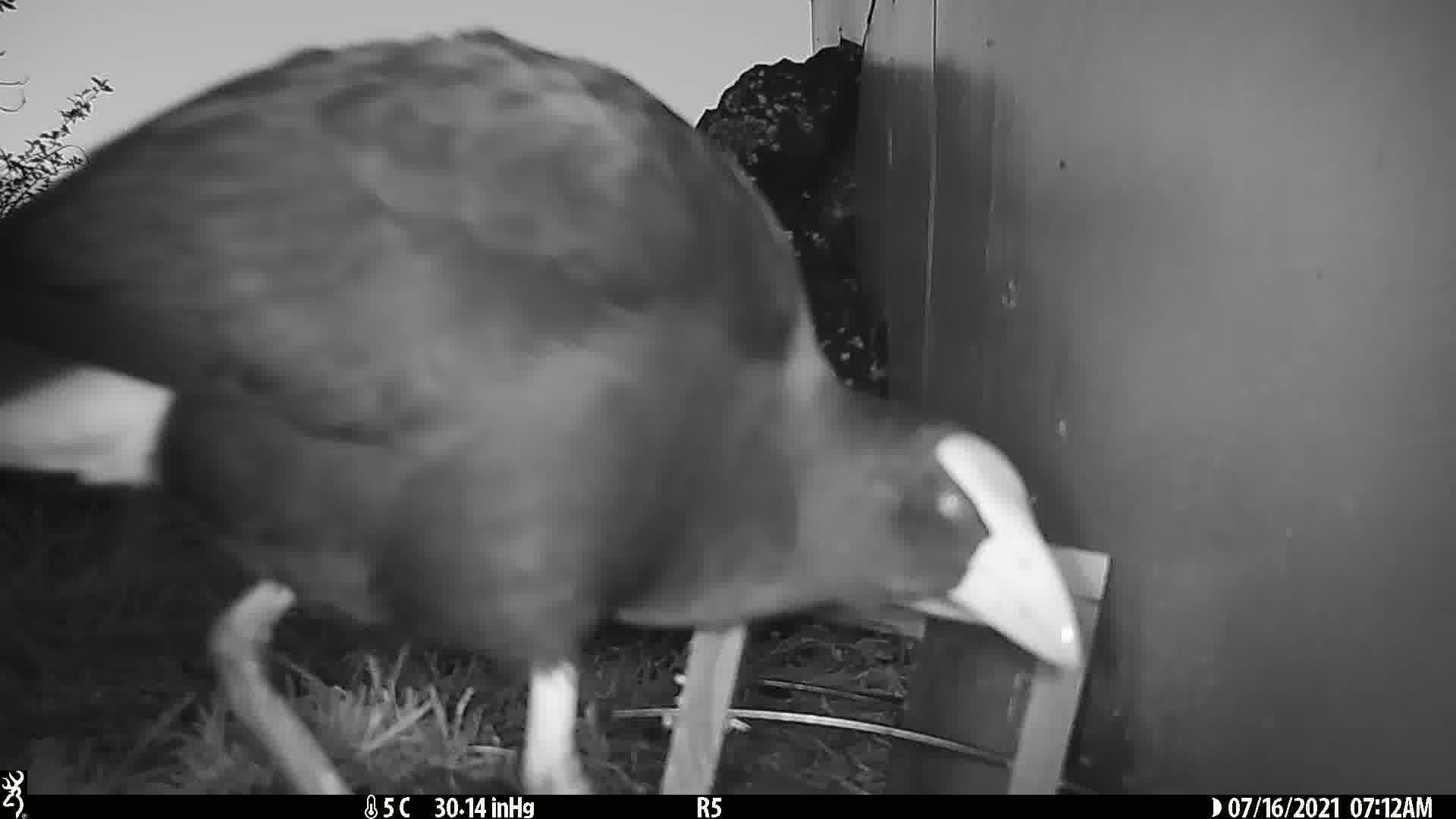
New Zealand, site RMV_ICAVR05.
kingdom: Animalia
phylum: Chordata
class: Aves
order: Gruiformes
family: Rallidae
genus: Porphyrio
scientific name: Porphyrio melanotus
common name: australasian swamphen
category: pukeko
Pukeko (australasian swamphen) (Porphyrio melanotus).